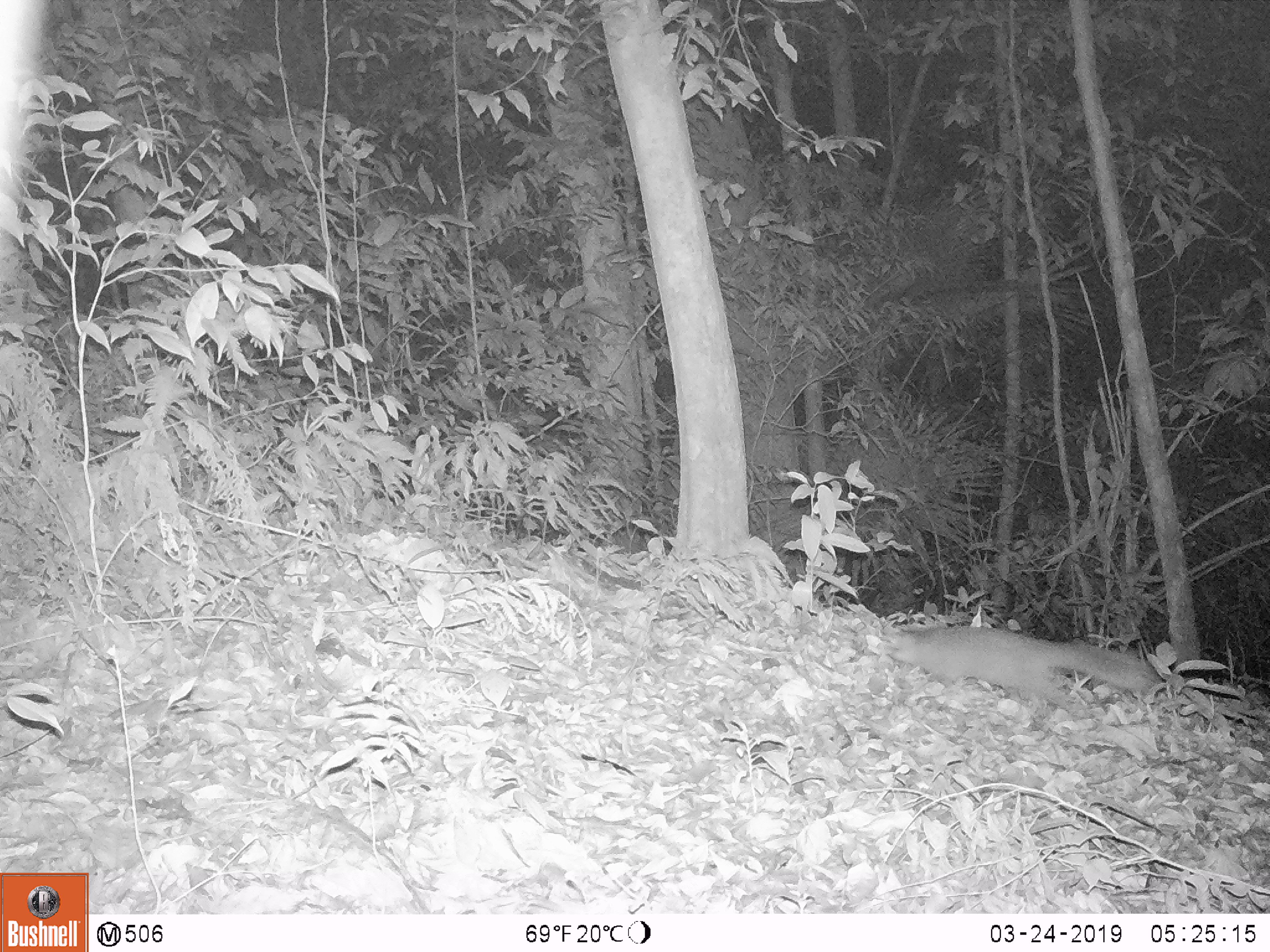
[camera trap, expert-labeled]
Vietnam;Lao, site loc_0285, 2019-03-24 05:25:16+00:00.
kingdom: Animalia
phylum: Chordata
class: Mammalia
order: Carnivora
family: Mustelidae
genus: Melogale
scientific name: Melogale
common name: ferret badger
Ferret badger (Melogale). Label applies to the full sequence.